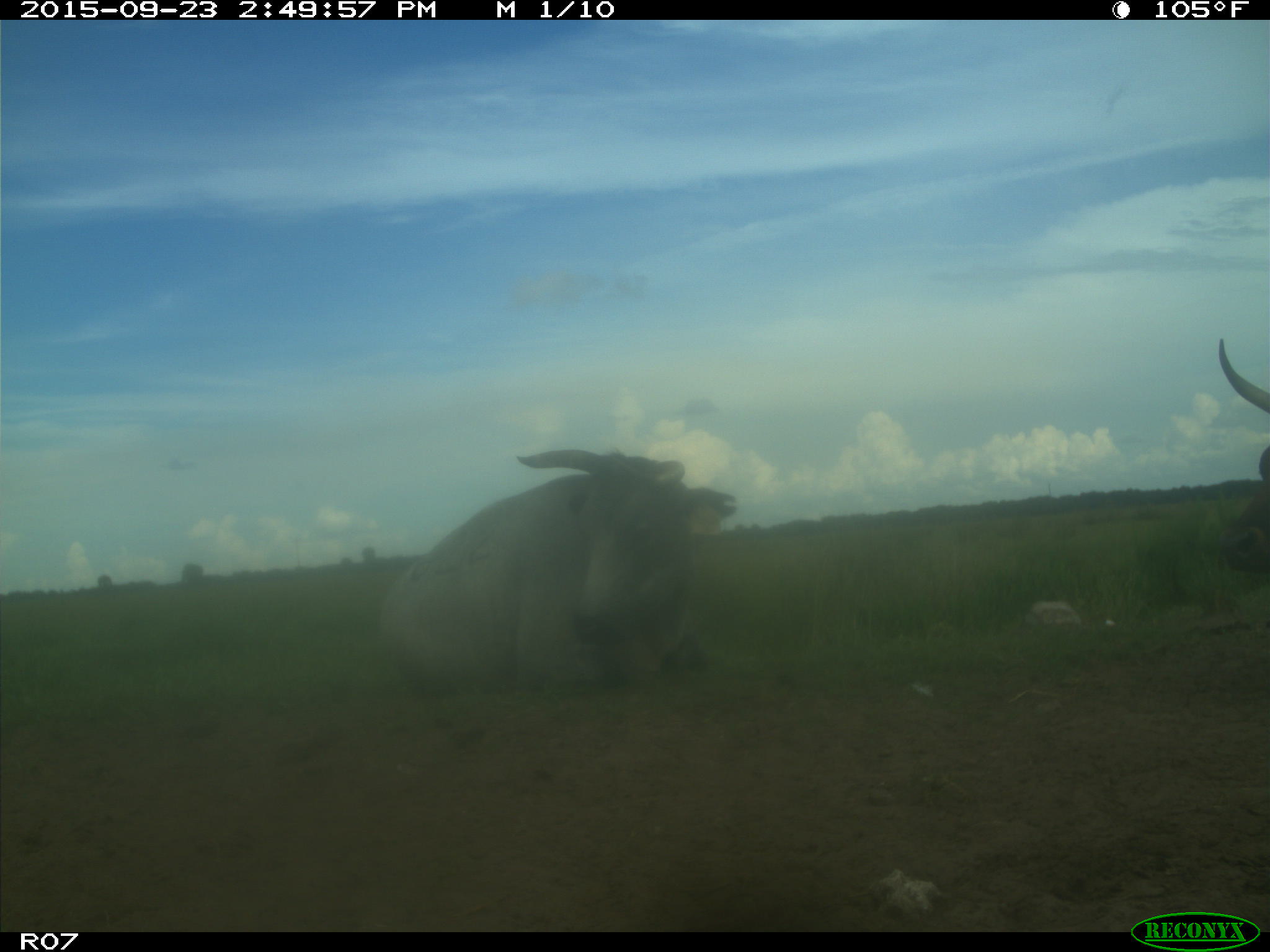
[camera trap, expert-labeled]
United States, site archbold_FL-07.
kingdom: Animalia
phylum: Chordata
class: Mammalia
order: Artiodactyla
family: Bovidae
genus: Bos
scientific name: Bos taurus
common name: domestic cow